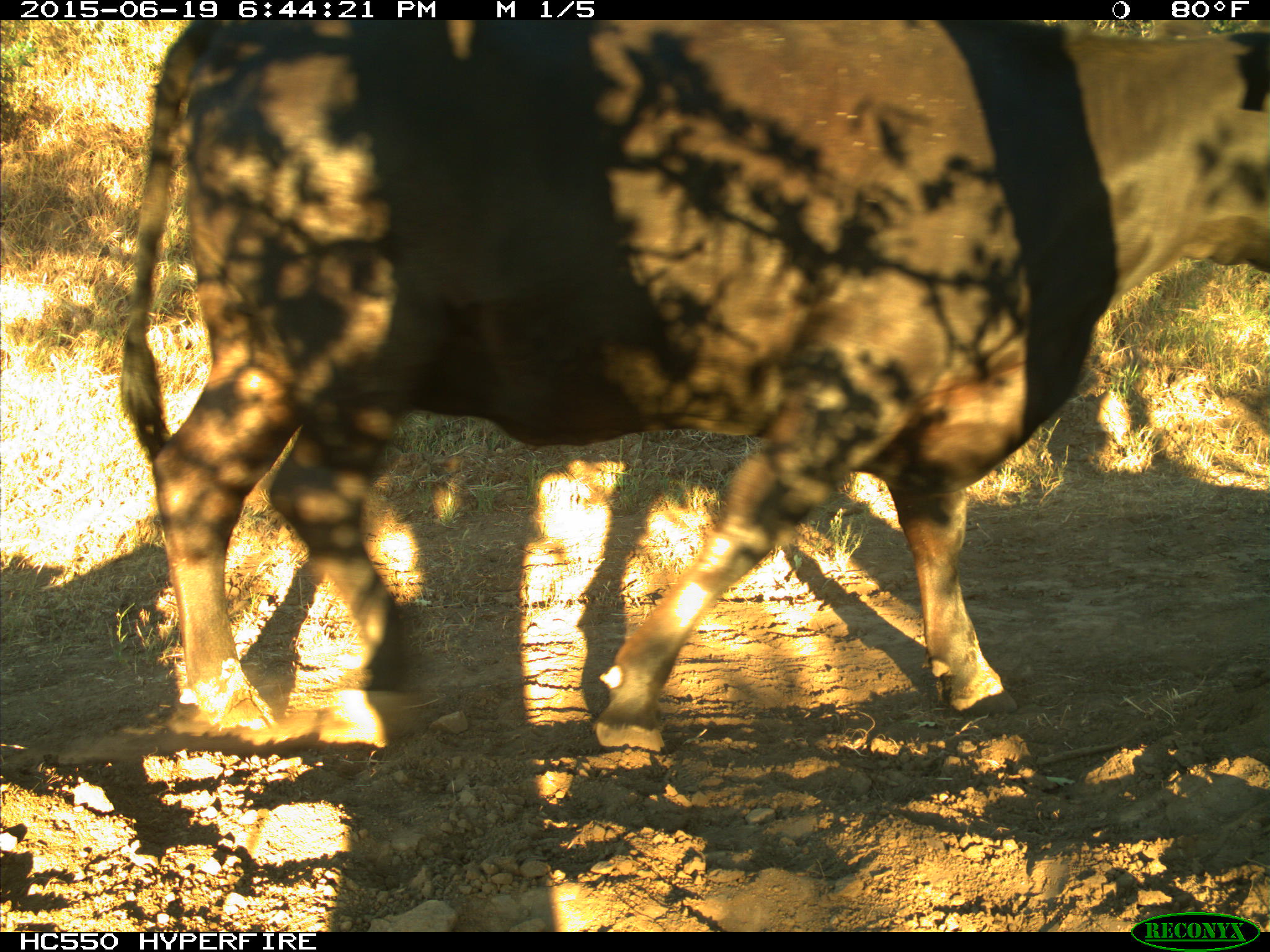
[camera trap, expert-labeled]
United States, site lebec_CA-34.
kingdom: Animalia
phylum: Chordata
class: Mammalia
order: Artiodactyla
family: Bovidae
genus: Bos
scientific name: Bos taurus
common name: domestic cow